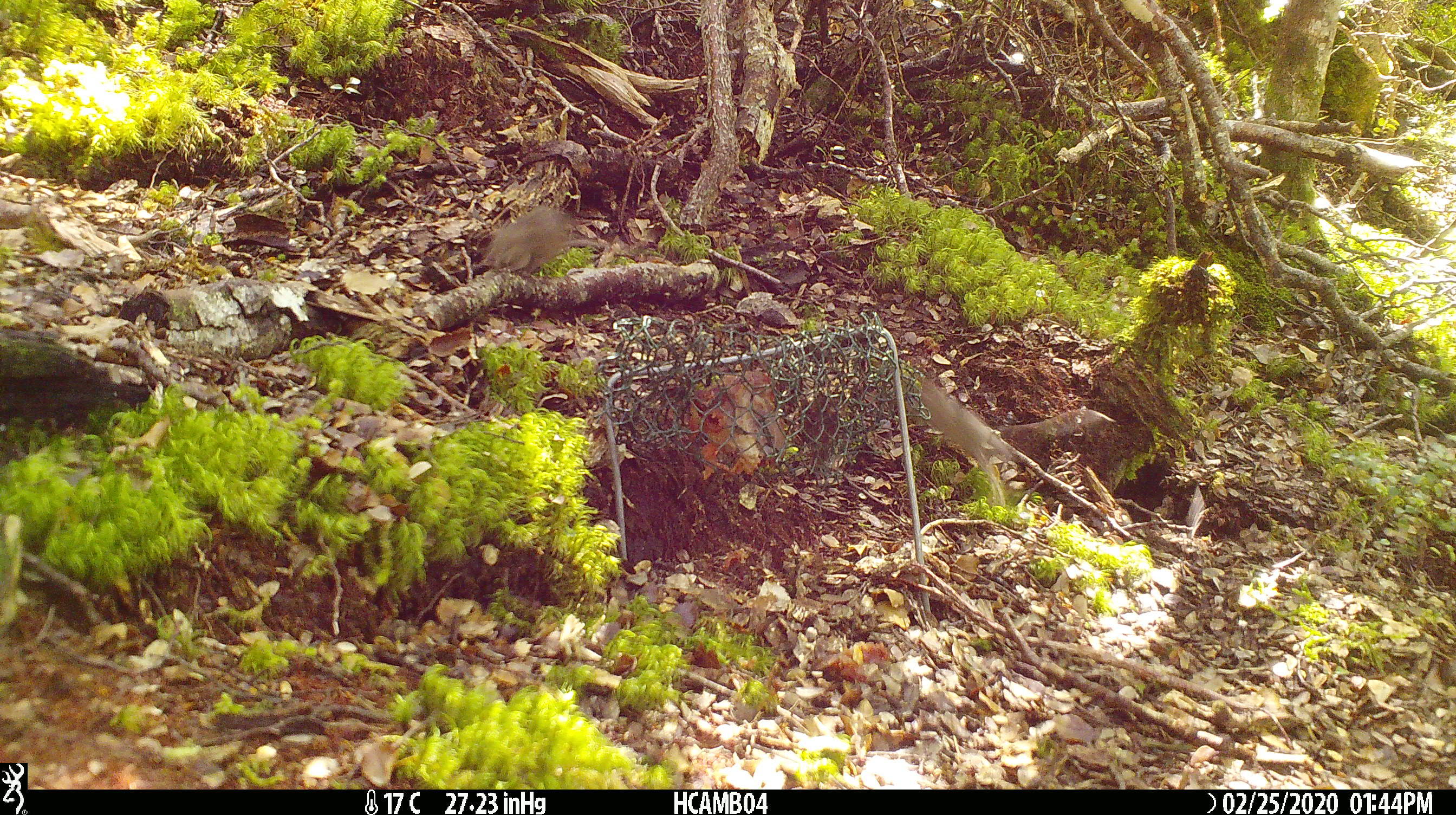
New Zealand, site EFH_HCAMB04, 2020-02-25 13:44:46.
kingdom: Animalia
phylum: Chordata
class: Mammalia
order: Rodentia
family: Muridae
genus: Mus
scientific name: Mus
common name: mouse